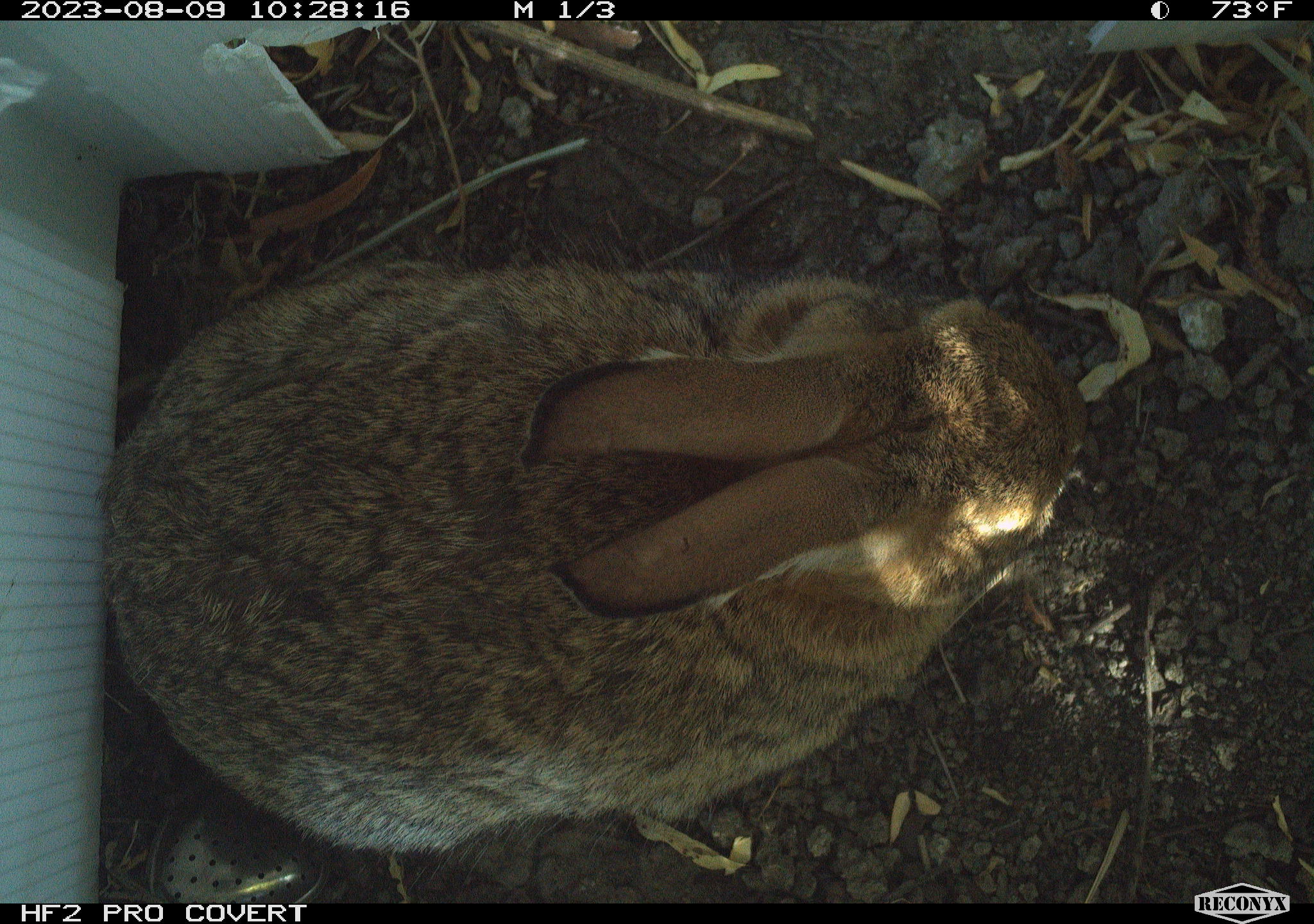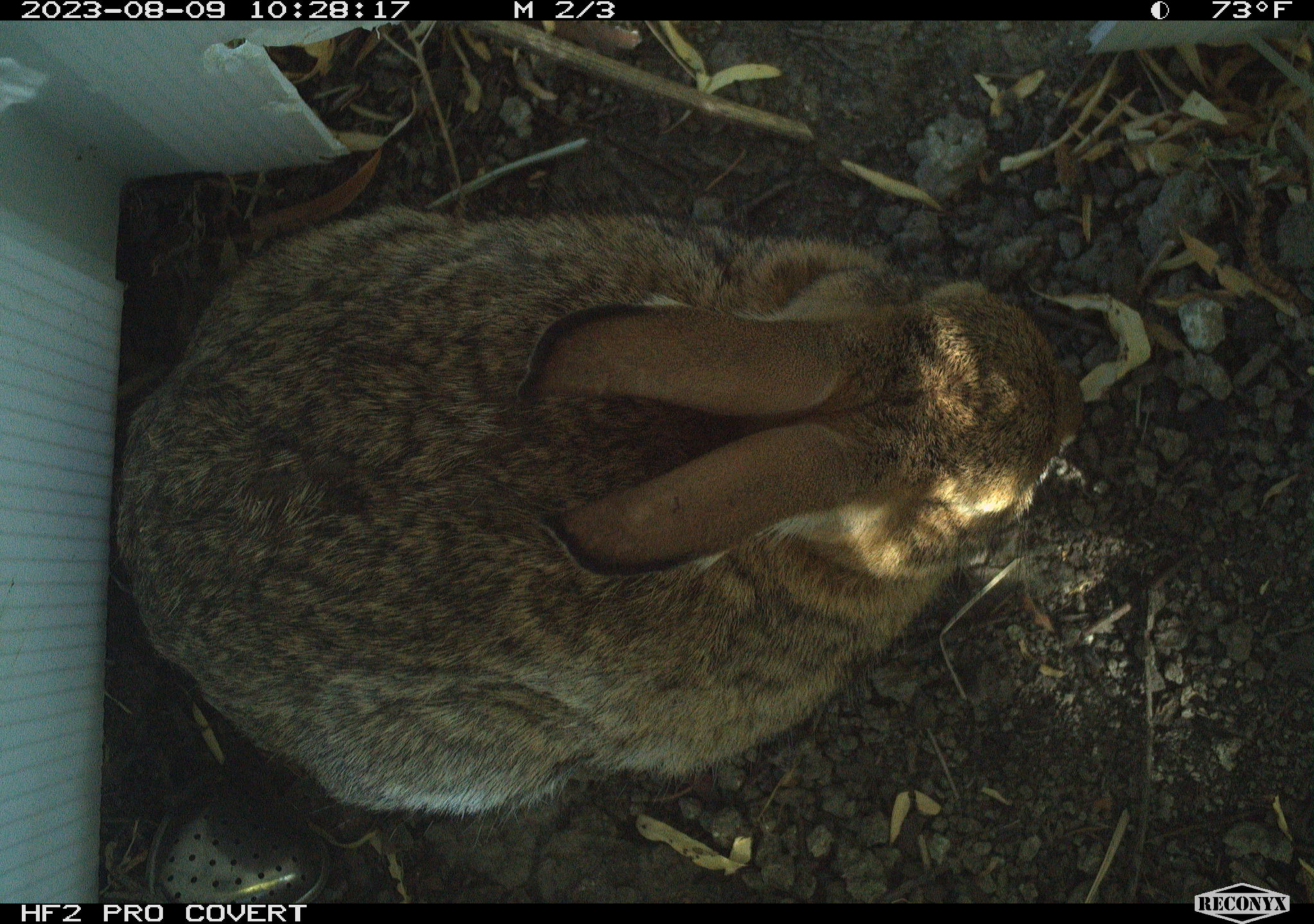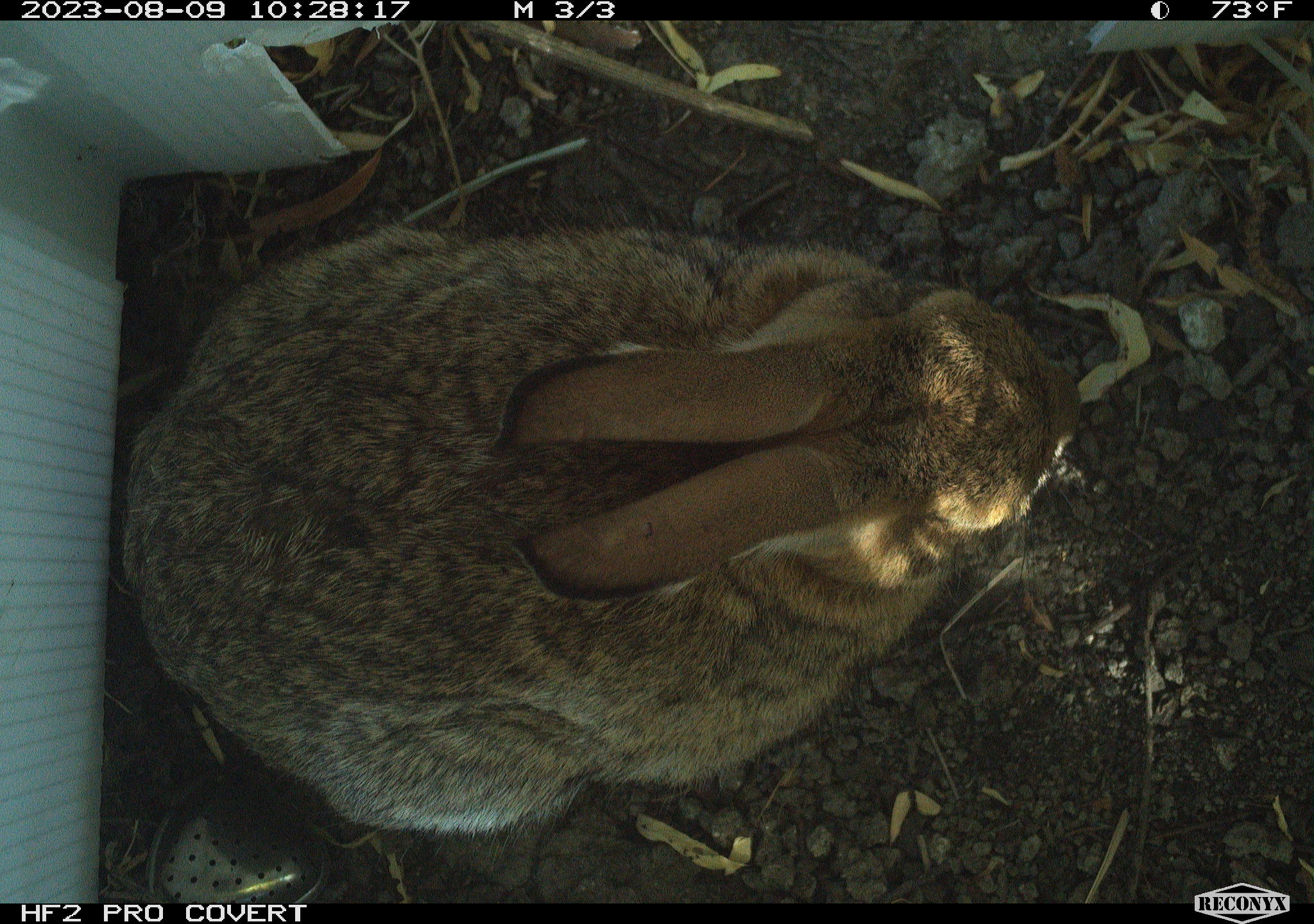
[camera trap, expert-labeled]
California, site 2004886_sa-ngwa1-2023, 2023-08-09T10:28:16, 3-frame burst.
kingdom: Animalia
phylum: Chordata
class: Mammalia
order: Lagomorpha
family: Leporidae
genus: Sylvilagus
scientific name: Sylvilagus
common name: cottontail rabbits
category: sylvilagus species